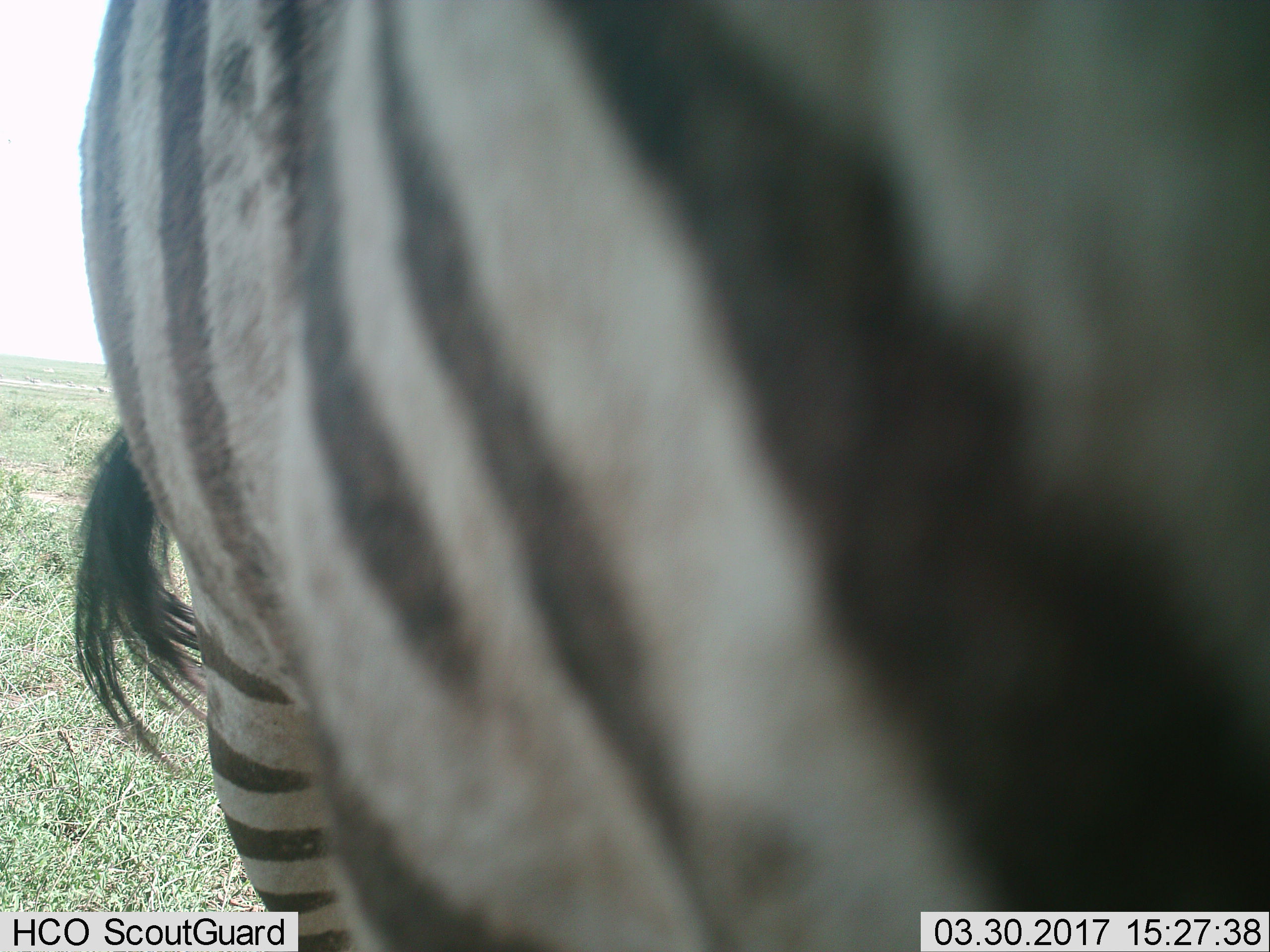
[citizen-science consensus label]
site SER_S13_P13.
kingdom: Animalia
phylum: Chordata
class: Mammalia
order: Perissodactyla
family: Equidae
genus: Equus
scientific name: Equus quagga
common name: plains zebra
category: zebraplains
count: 1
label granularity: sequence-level